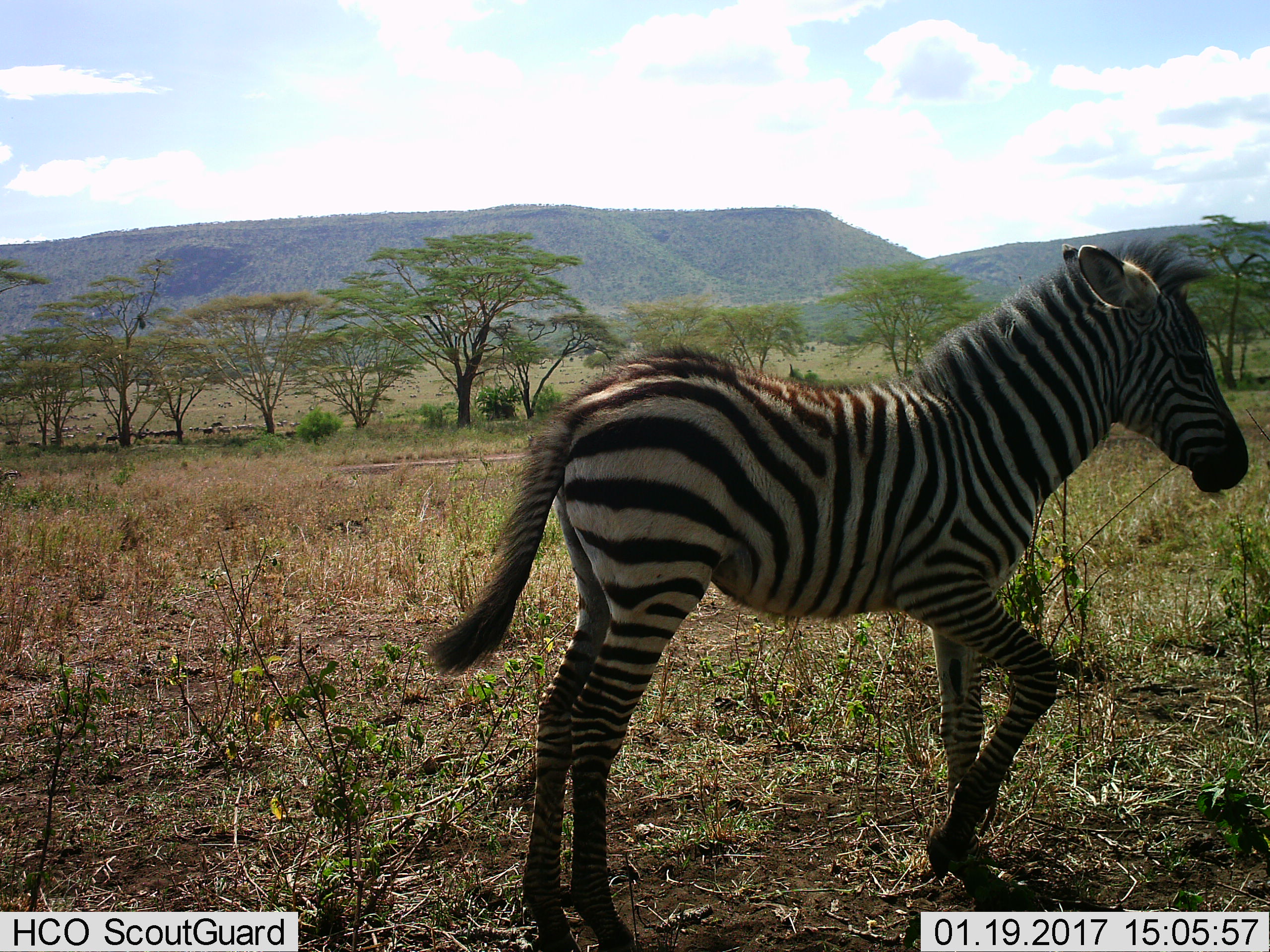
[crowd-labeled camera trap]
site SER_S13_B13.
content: unidentified animal